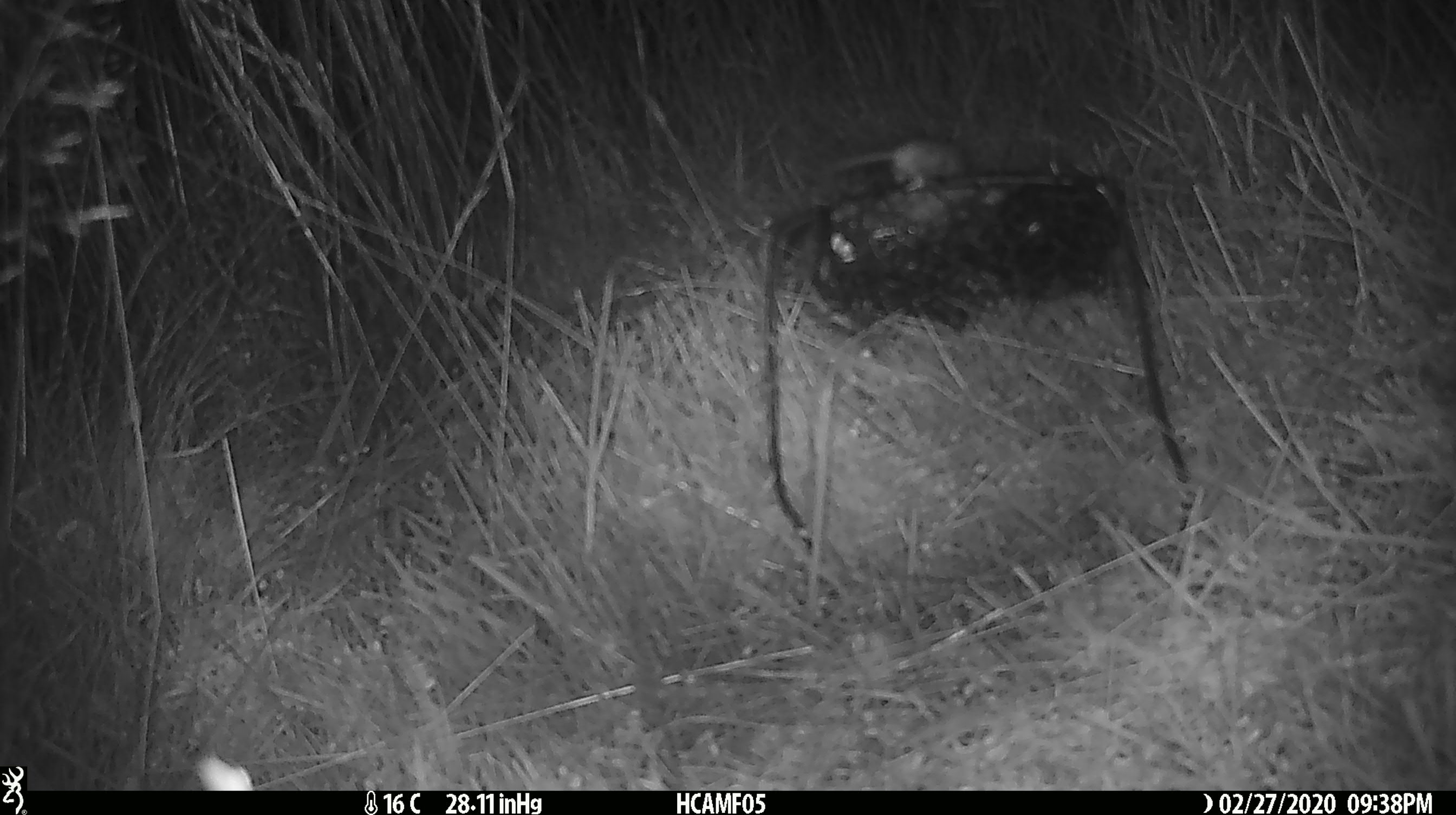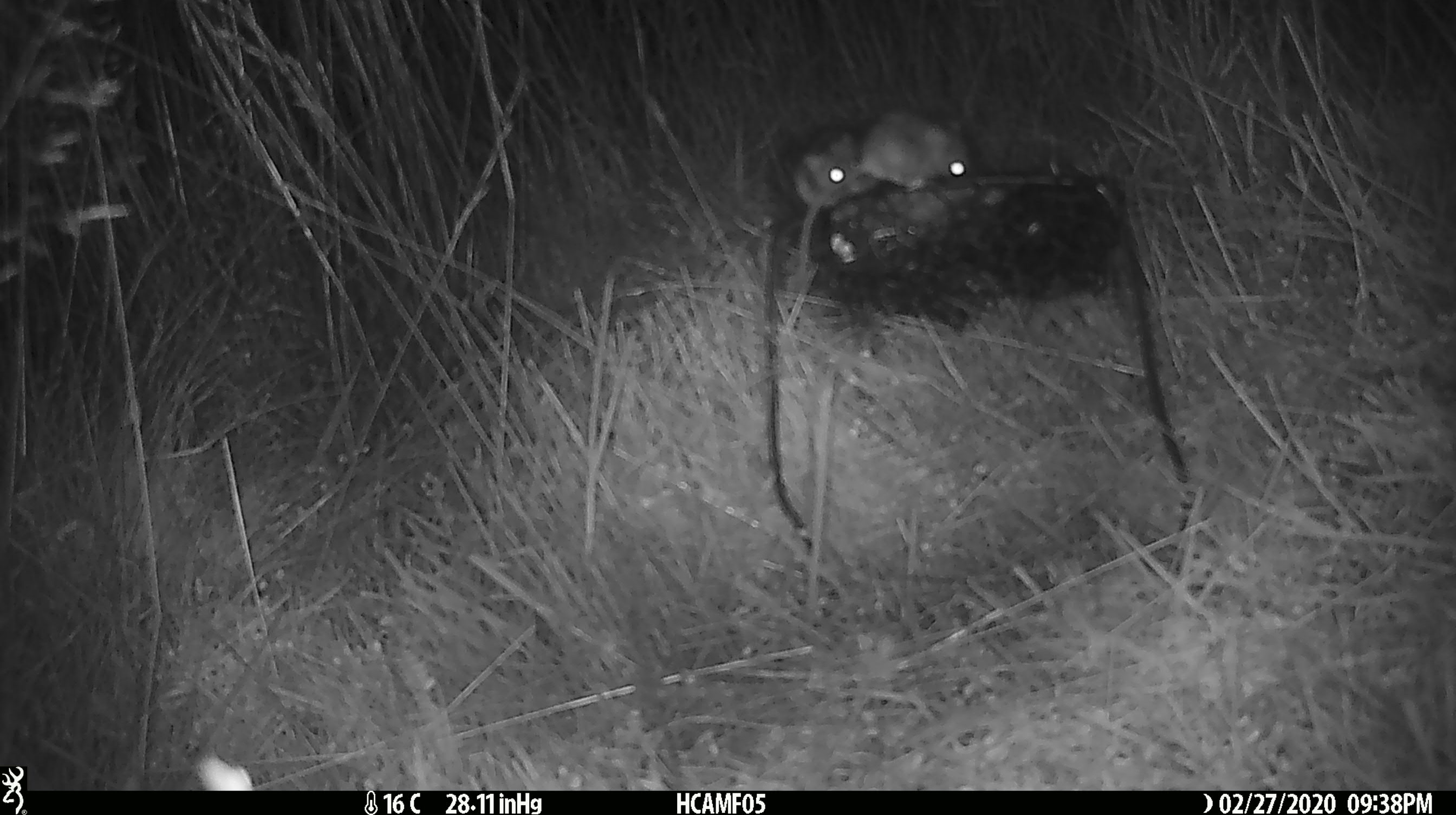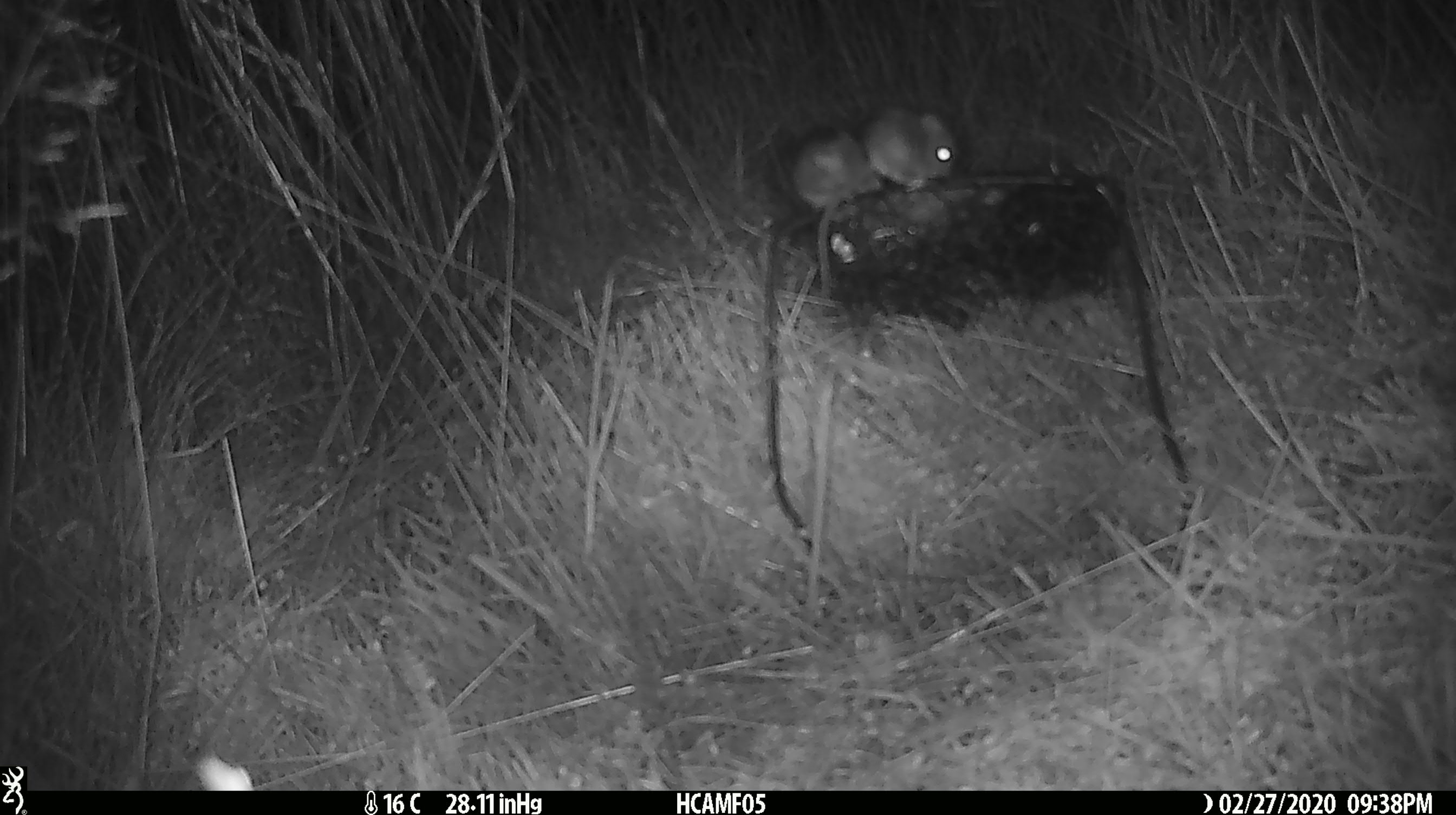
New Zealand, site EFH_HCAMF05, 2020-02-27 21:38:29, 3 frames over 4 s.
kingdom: Animalia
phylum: Chordata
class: Mammalia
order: Rodentia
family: Muridae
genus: Mus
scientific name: Mus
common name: mouse